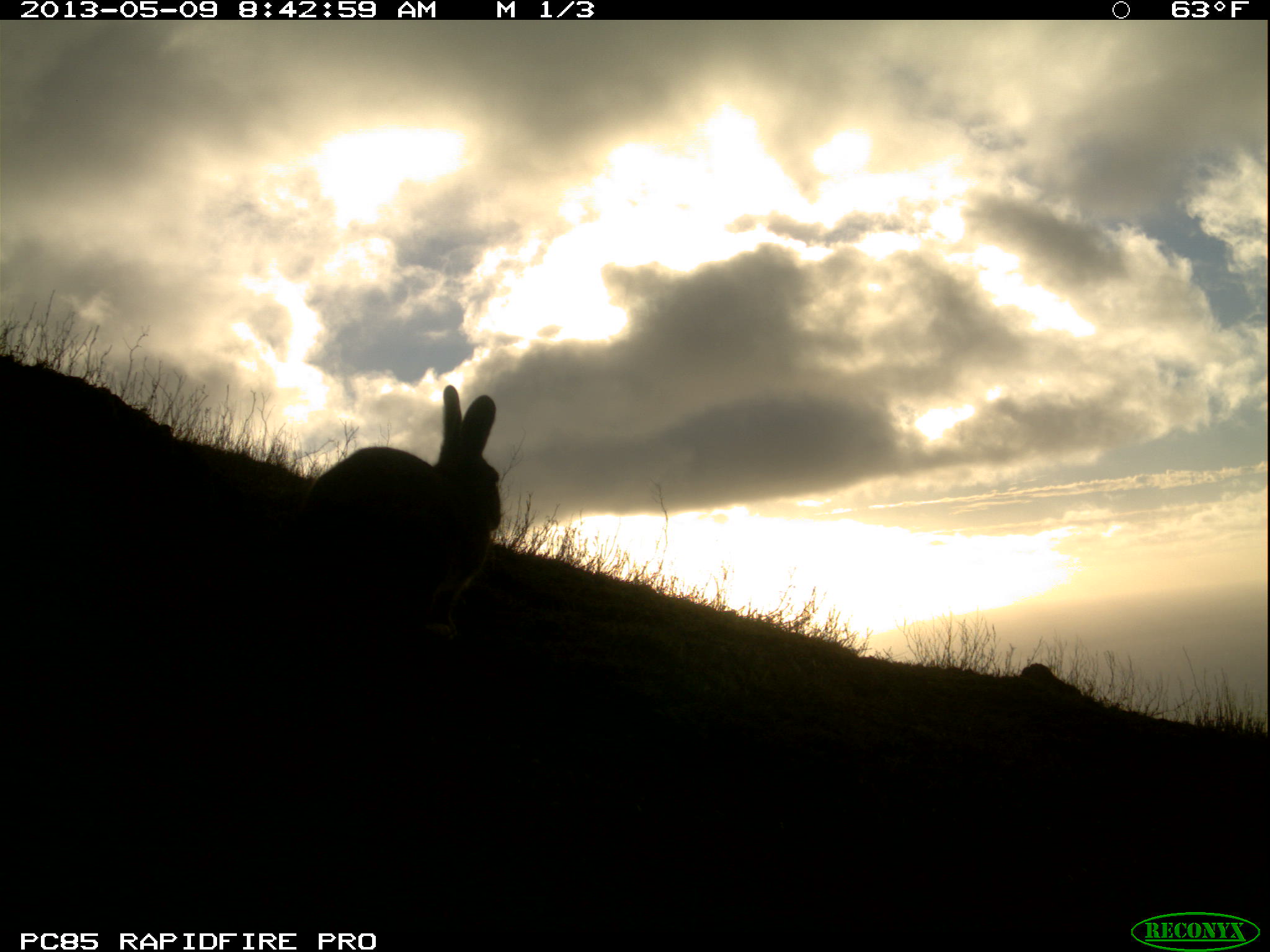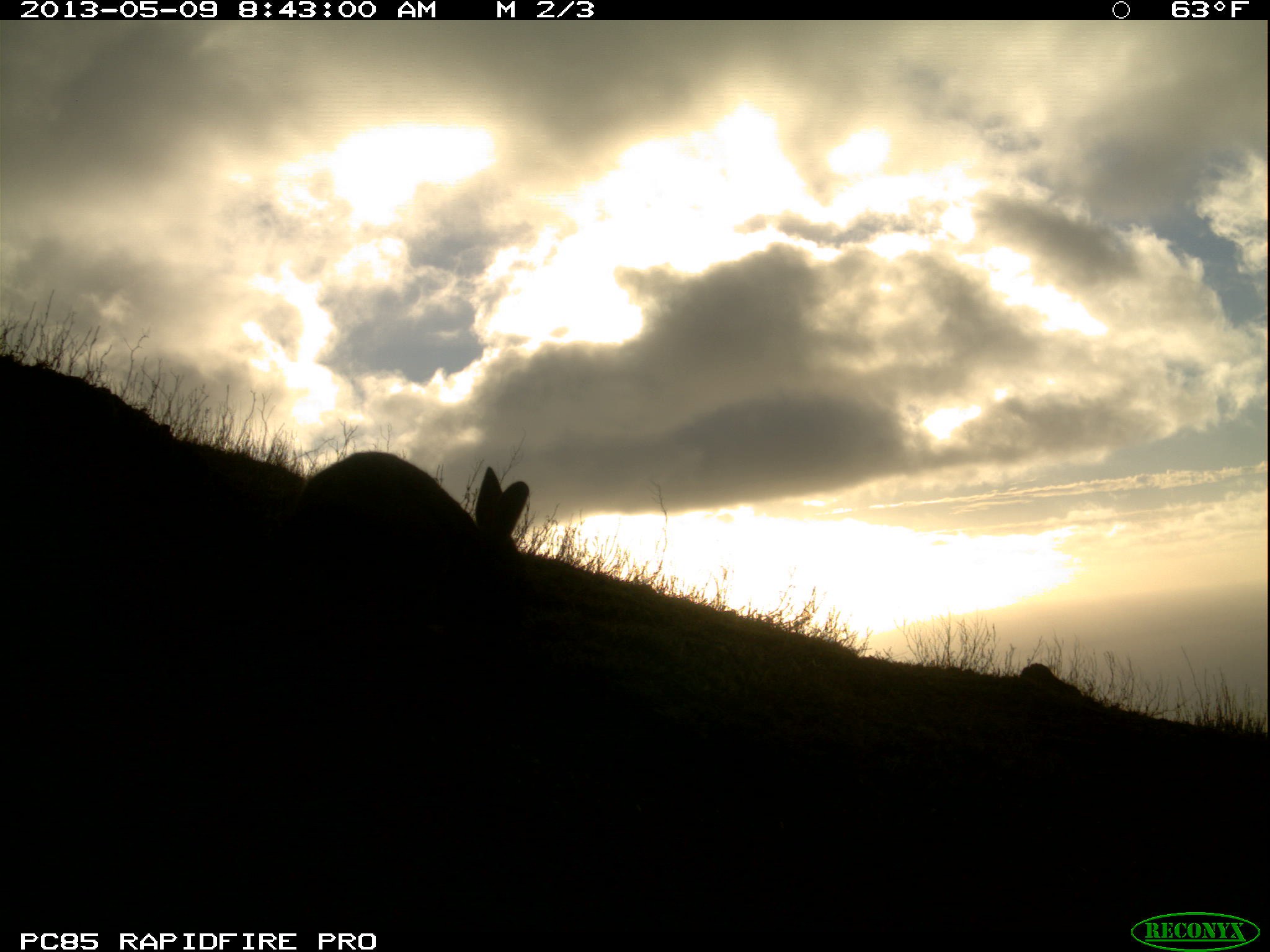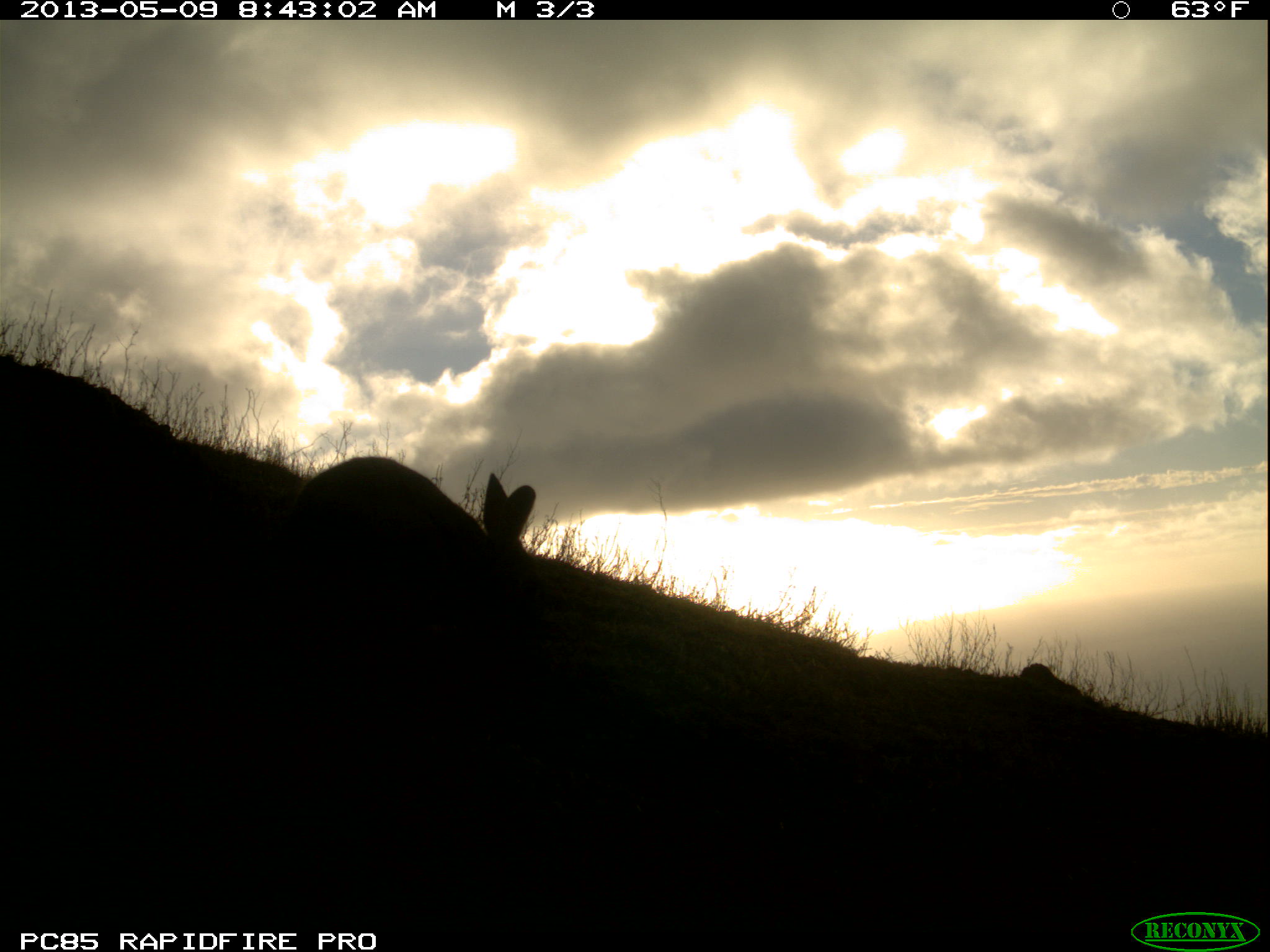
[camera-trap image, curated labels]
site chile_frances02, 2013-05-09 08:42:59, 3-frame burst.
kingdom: Animalia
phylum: Chordata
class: Mammalia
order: Lagomorpha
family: Leporidae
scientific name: Leporidae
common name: rabbits and hares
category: rabbit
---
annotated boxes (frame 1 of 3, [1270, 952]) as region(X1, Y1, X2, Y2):
rabbit: region(291, 386, 500, 634)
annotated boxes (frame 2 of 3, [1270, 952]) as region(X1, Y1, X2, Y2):
rabbit: region(289, 448, 542, 591)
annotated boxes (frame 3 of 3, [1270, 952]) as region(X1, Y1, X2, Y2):
rabbit: region(281, 440, 556, 610)